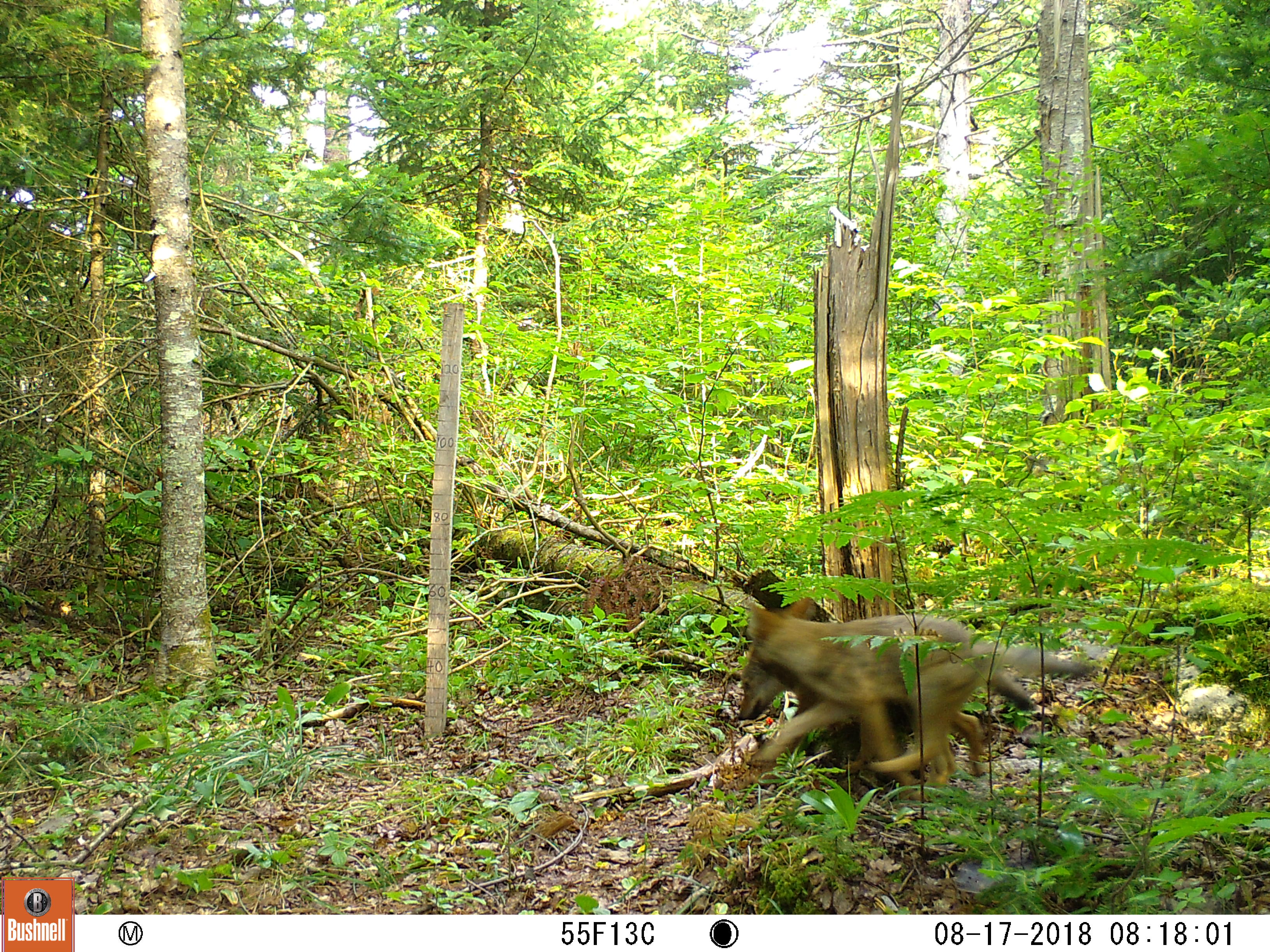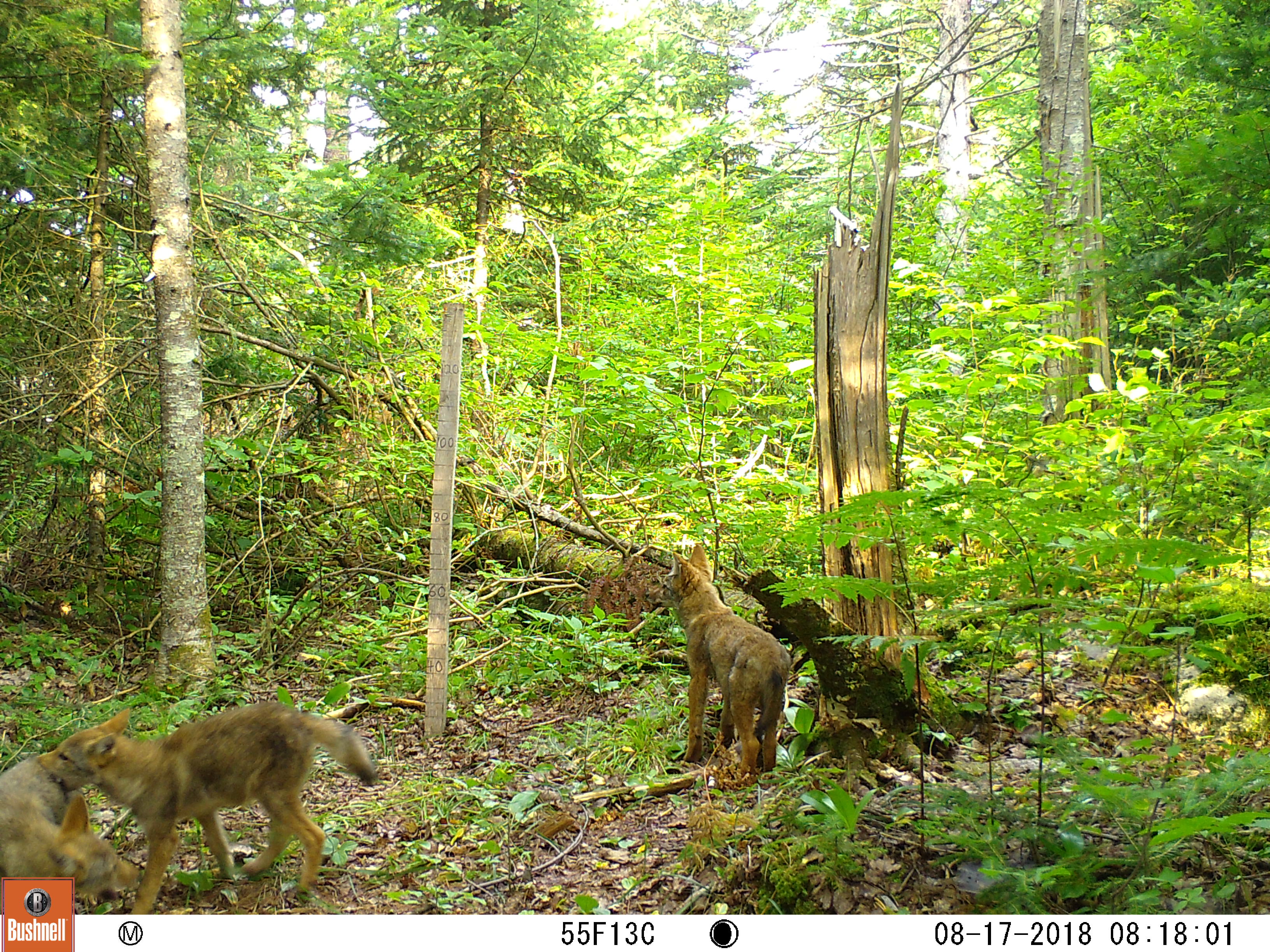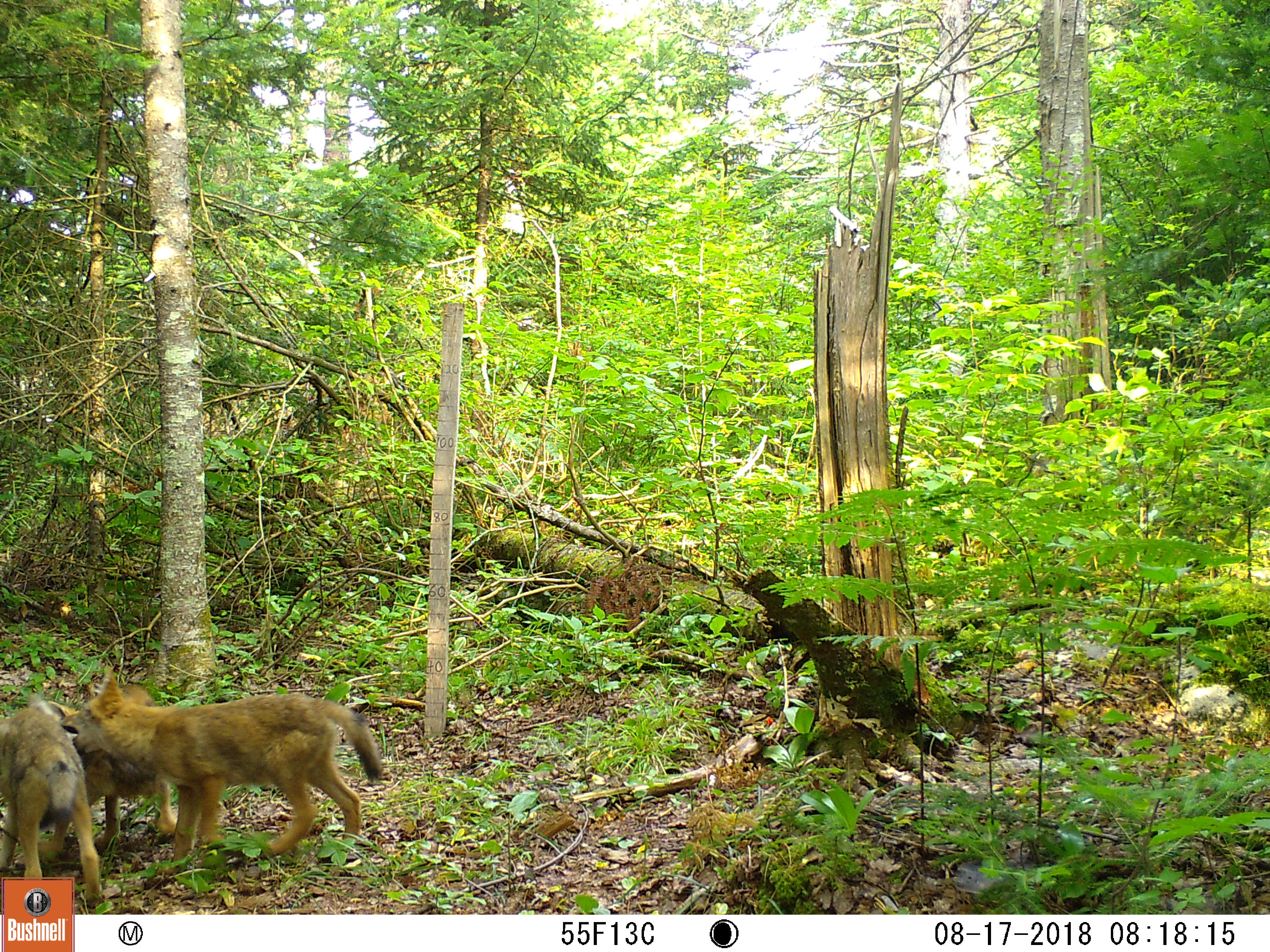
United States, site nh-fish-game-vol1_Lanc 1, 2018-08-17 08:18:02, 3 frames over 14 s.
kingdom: Animalia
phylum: Chordata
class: Mammalia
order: Carnivora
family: Canidae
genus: Canis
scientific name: Canis latrans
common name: coyote